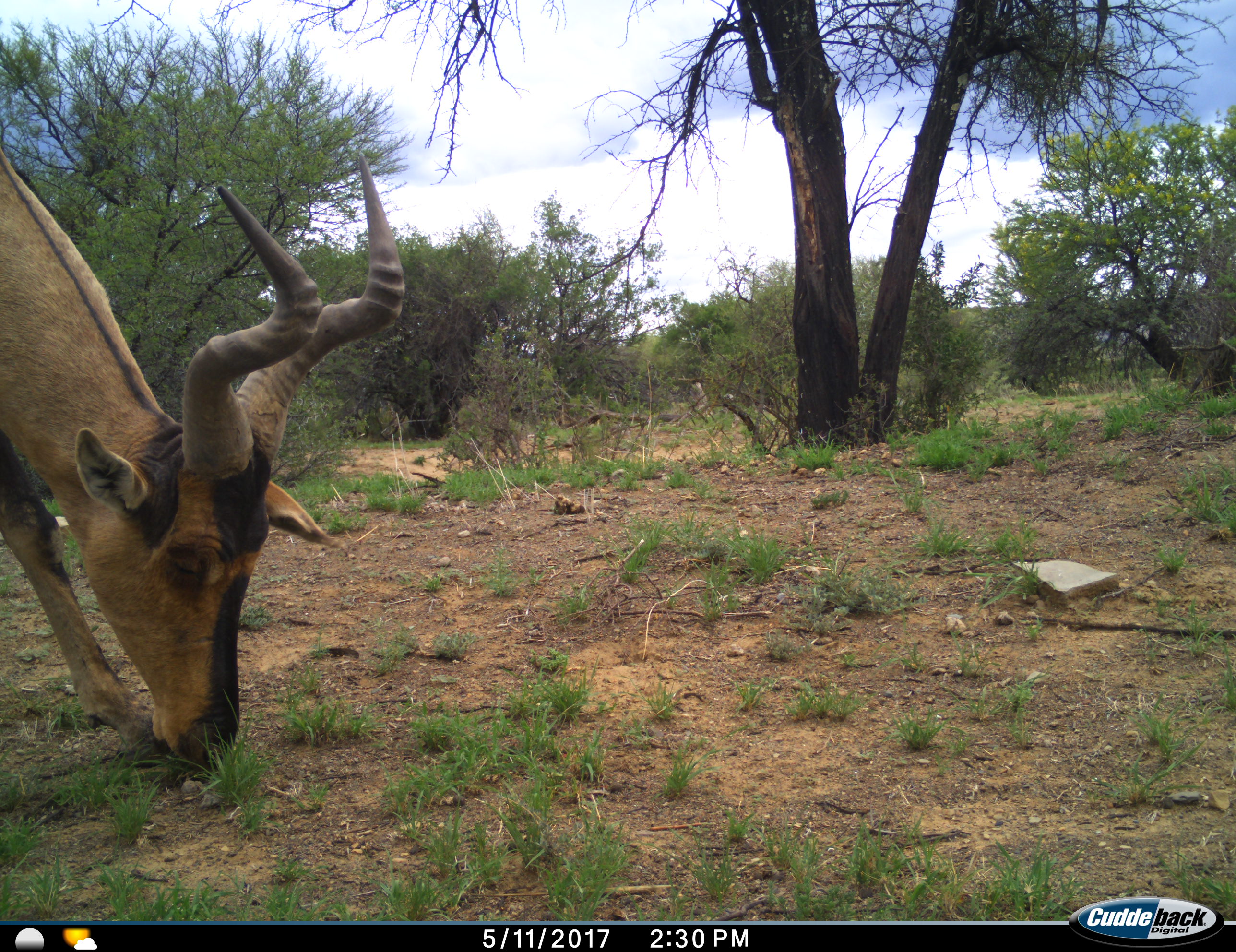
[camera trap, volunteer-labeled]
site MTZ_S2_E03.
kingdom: Animalia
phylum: Chordata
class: Mammalia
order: Artiodactyla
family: Bovidae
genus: Alcelaphus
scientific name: Alcelaphus buselaphus caama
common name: red hartebeest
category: hartebeestred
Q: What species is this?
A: Hartebeestred (red hartebeest) (Alcelaphus buselaphus caama).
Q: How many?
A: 1.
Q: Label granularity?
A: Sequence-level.